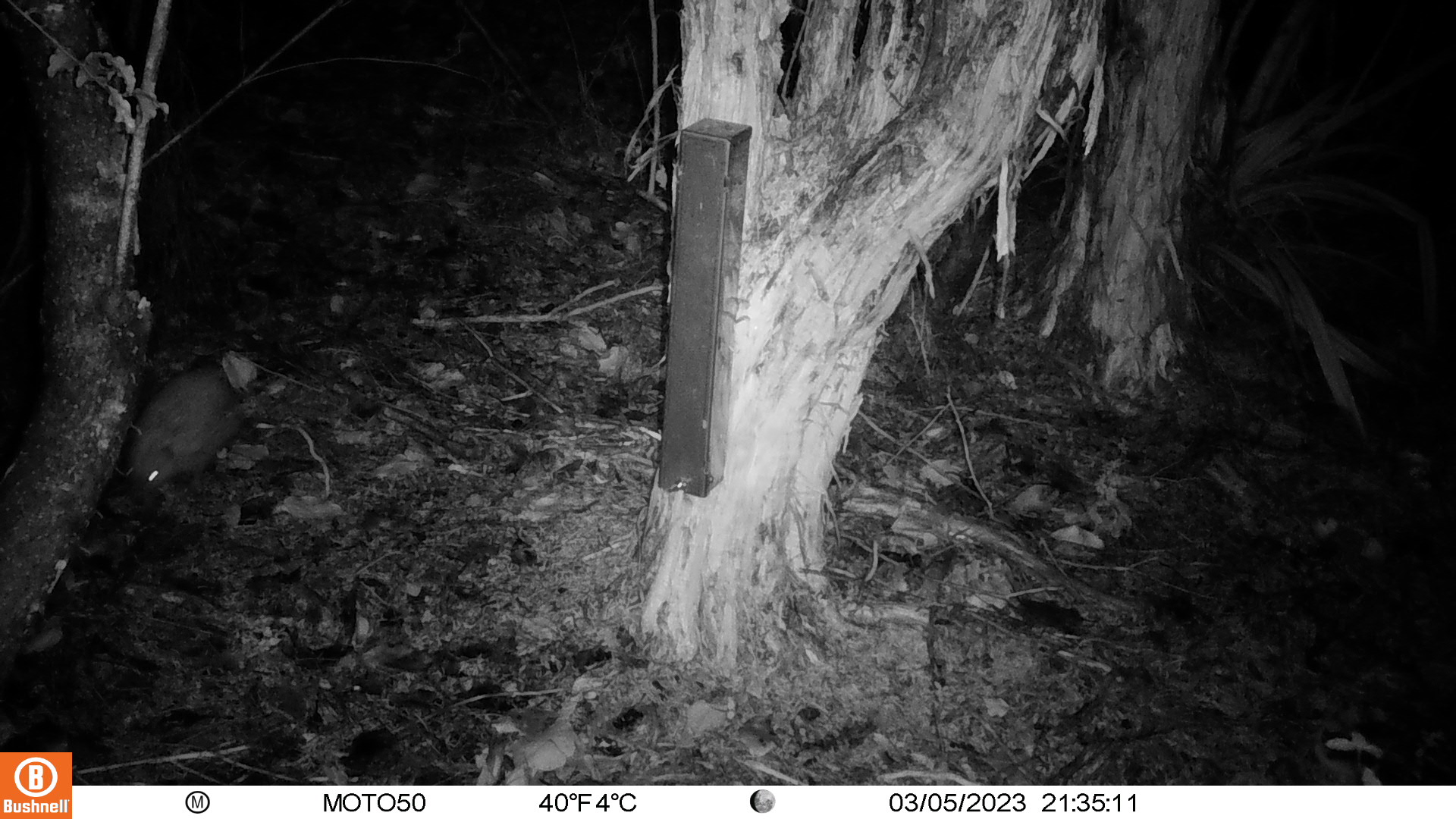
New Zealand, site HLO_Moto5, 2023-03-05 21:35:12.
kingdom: Animalia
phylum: Chordata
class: Mammalia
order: Eulipotyphla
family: Erinaceidae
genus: Erinaceus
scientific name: Erinaceus europaeus europaeus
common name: european hedgehog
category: hedgehog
Hedgehog (european hedgehog) (Erinaceus europaeus europaeus).